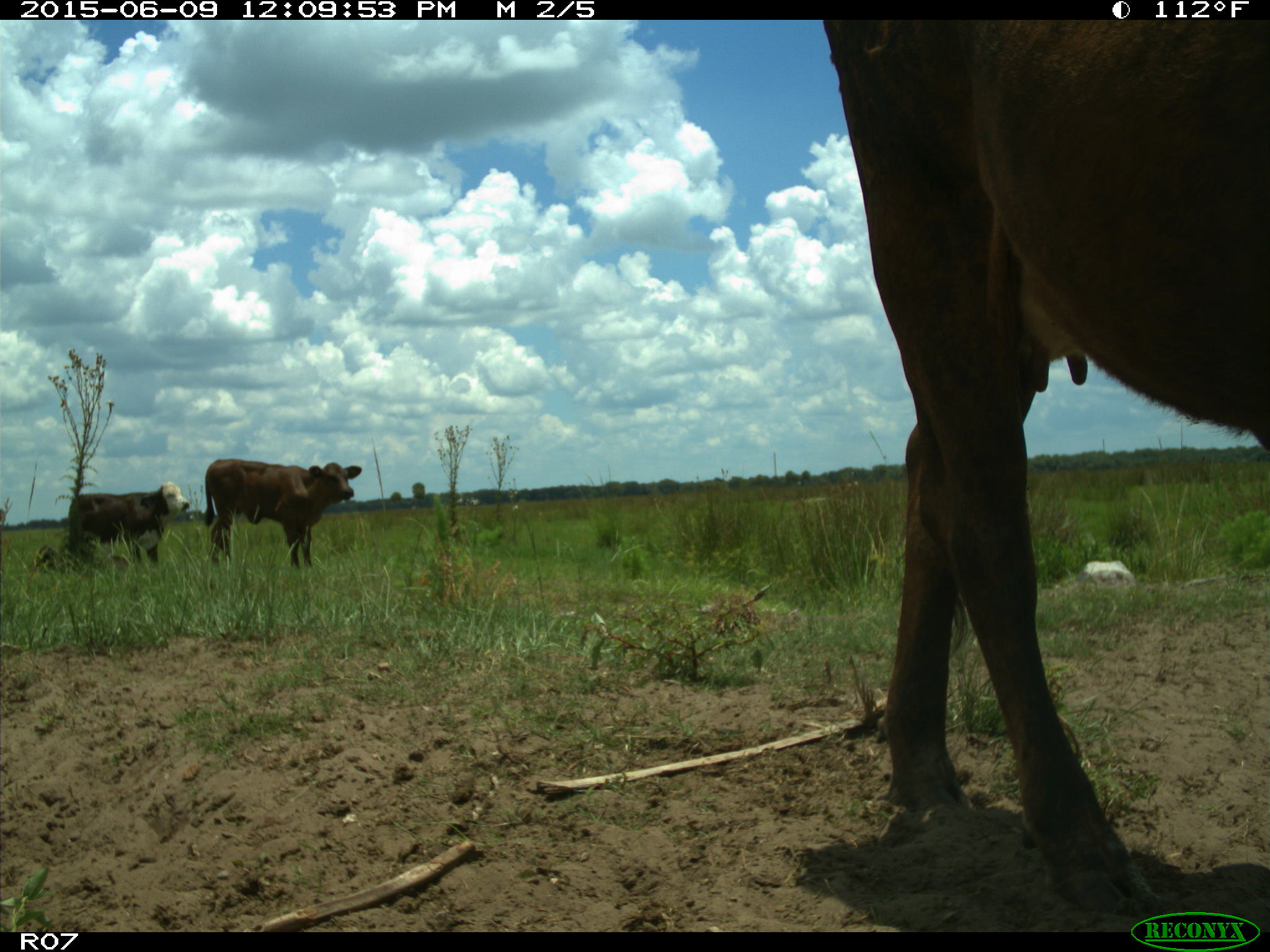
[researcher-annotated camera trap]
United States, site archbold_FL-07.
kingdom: Animalia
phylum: Chordata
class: Mammalia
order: Artiodactyla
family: Bovidae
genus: Bos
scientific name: Bos taurus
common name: domestic cow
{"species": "Bos taurus (domestic cow)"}